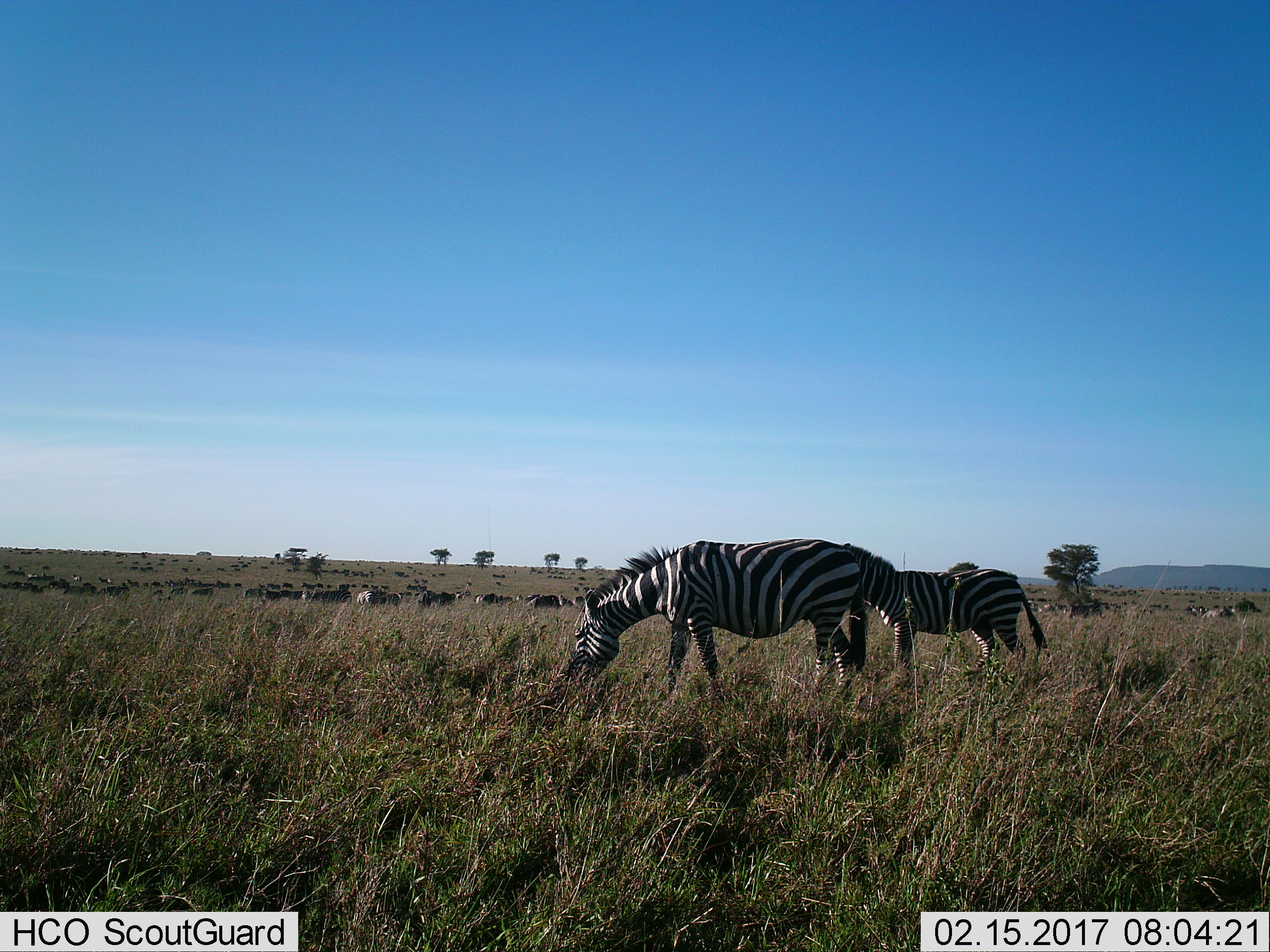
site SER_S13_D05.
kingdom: Animalia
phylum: Chordata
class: Mammalia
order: Perissodactyla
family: Equidae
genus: Equus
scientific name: Equus quagga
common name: plains zebra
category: zebraplains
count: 11-50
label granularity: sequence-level